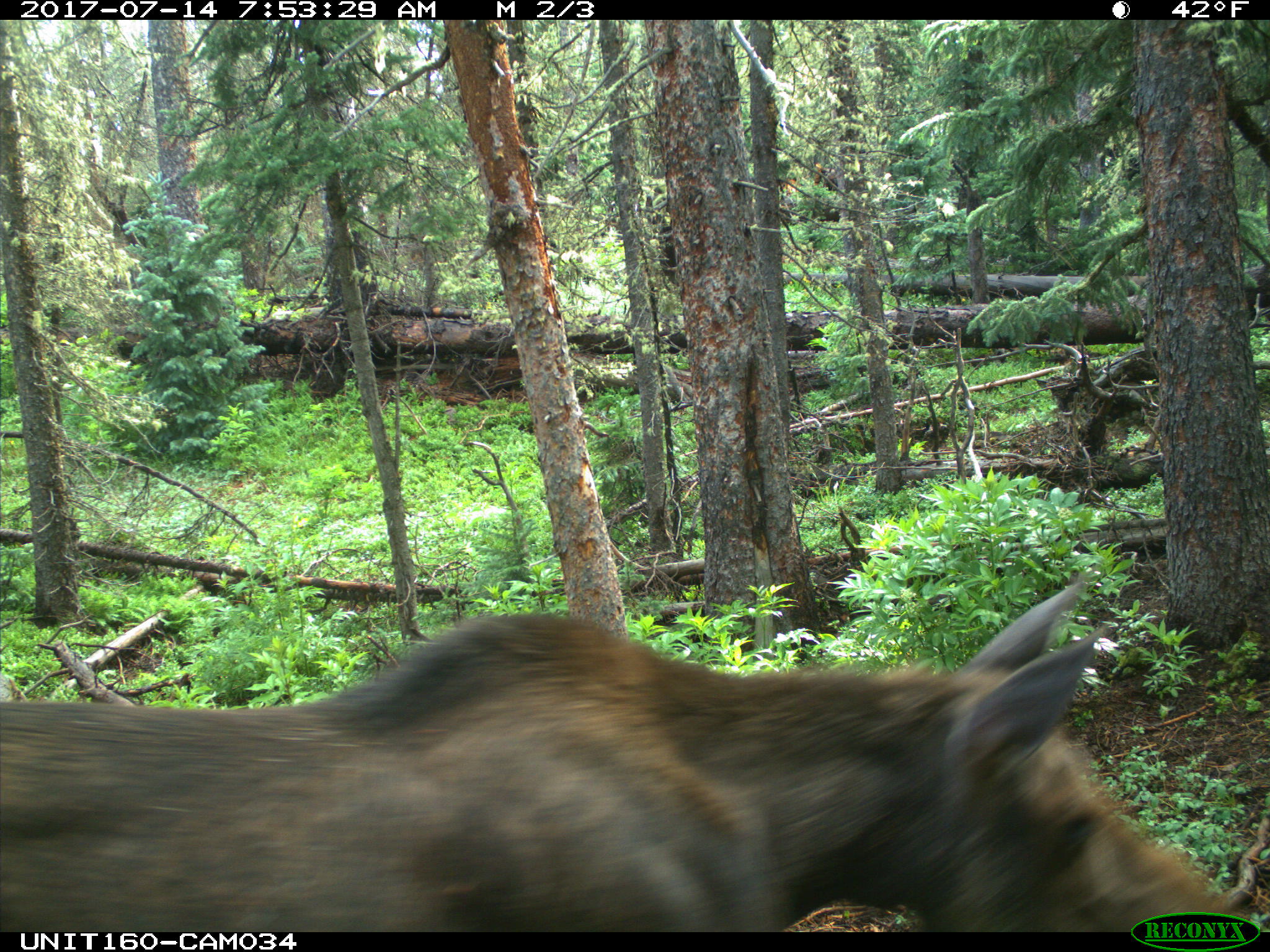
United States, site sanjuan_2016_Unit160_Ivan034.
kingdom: Animalia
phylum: Chordata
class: Mammalia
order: Artiodactyla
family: Cervidae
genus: Alces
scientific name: Alces alces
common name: moose